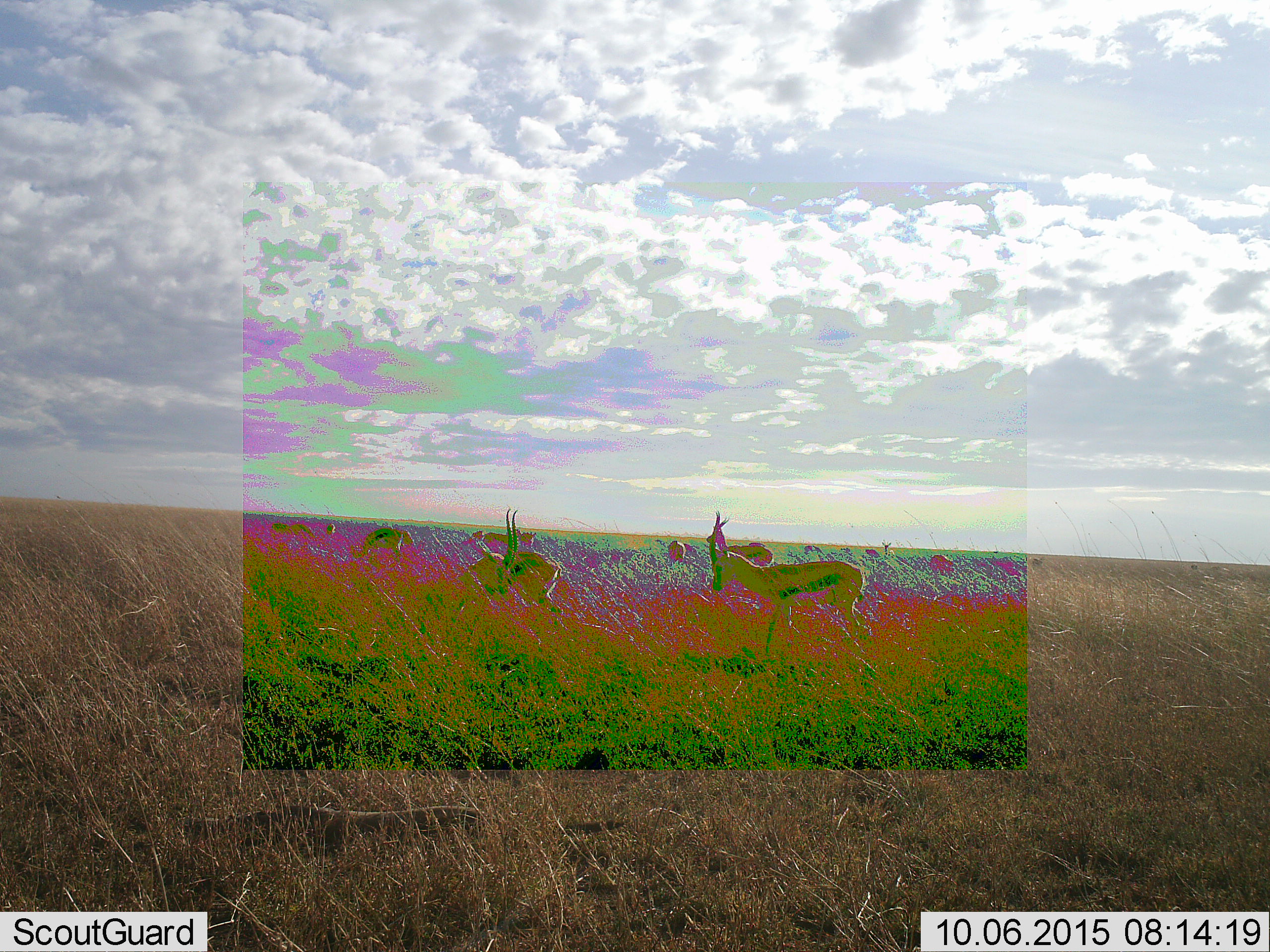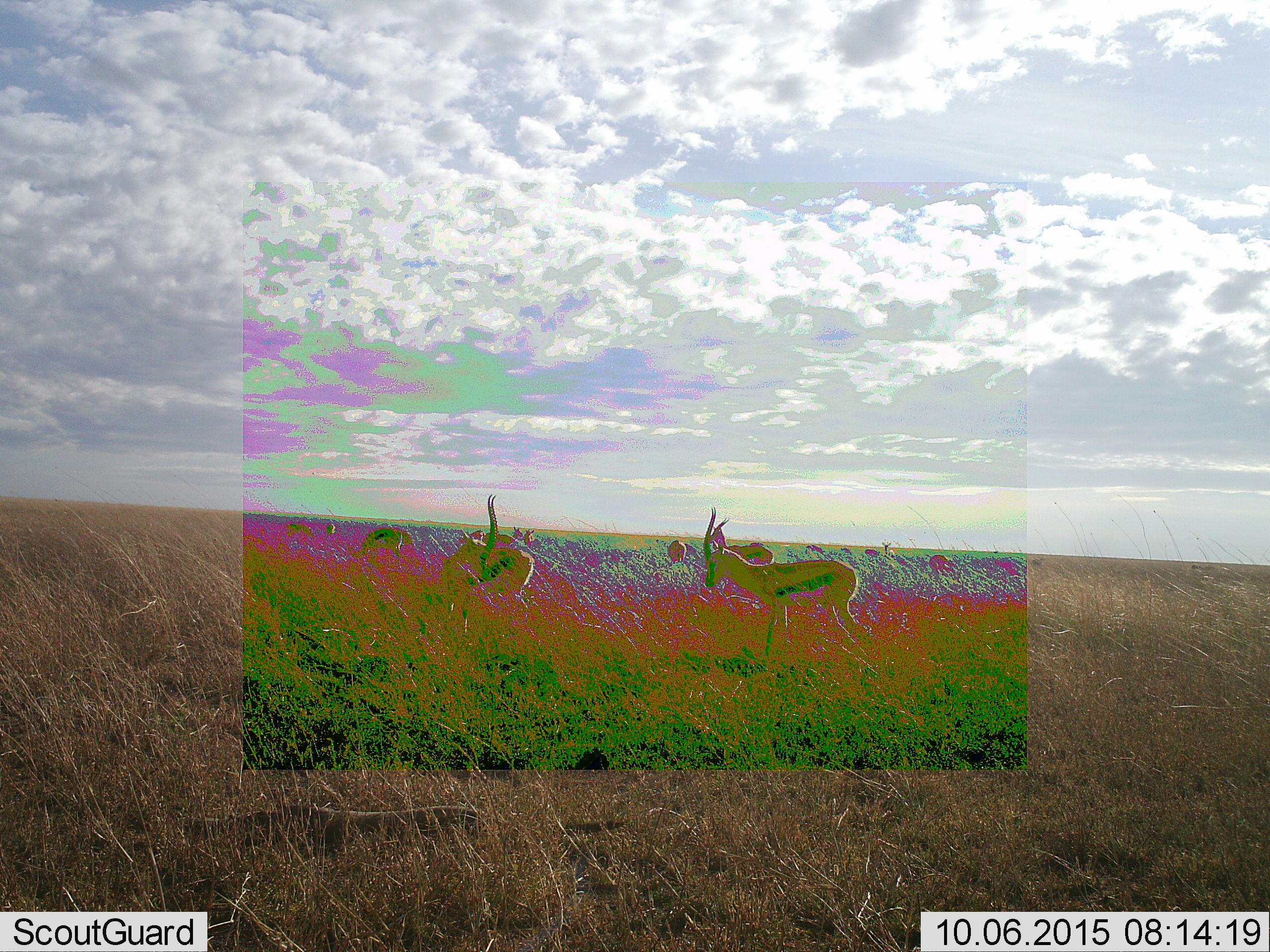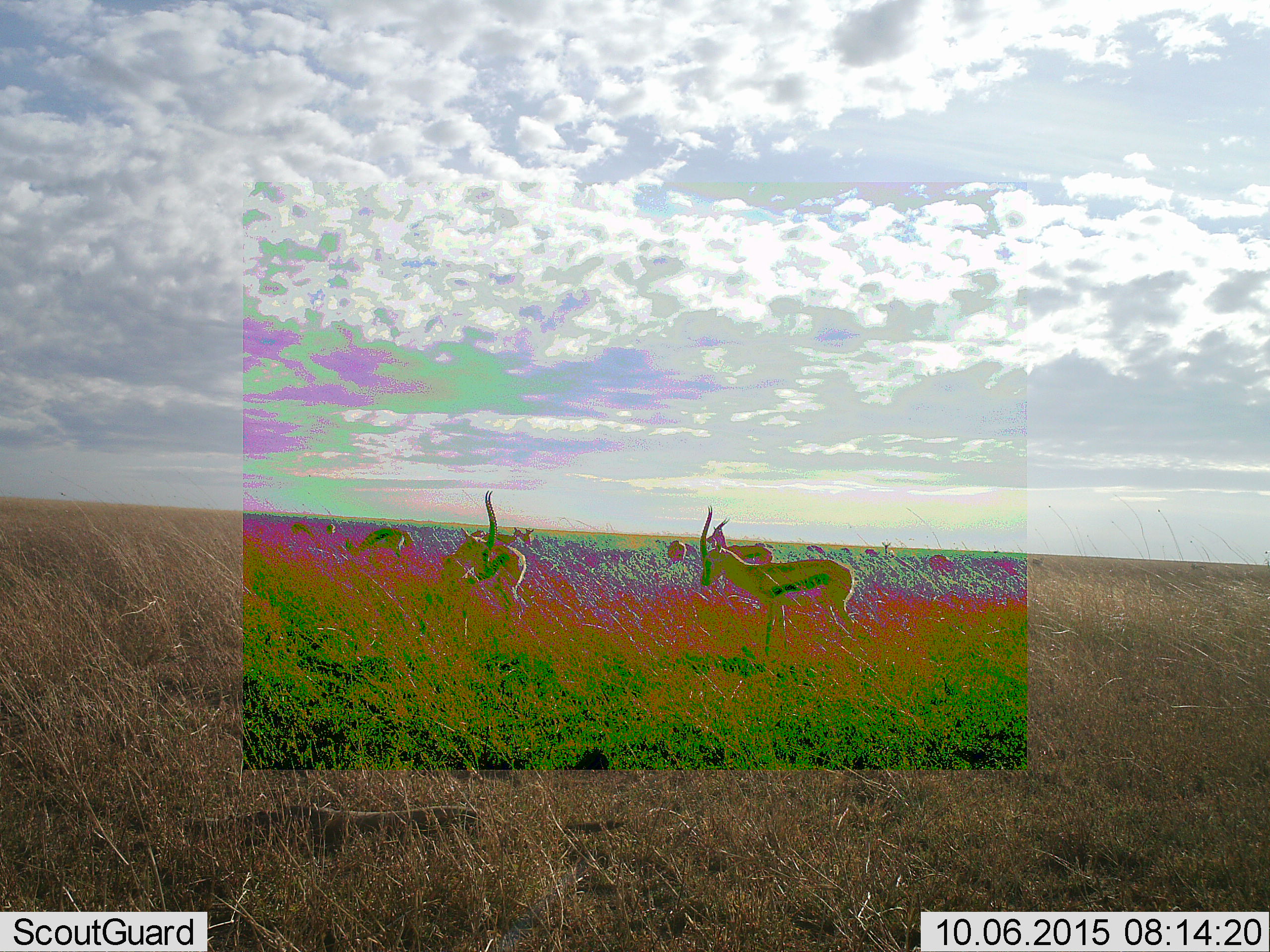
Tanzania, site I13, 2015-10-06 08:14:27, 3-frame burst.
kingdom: Animalia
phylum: Chordata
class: Mammalia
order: Artiodactyla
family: Bovidae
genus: Eudorcas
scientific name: Eudorcas thomsonii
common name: thomson's gazelle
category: gazellethomsons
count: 11-50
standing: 80%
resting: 0%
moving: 60%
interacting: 0%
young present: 0%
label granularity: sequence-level